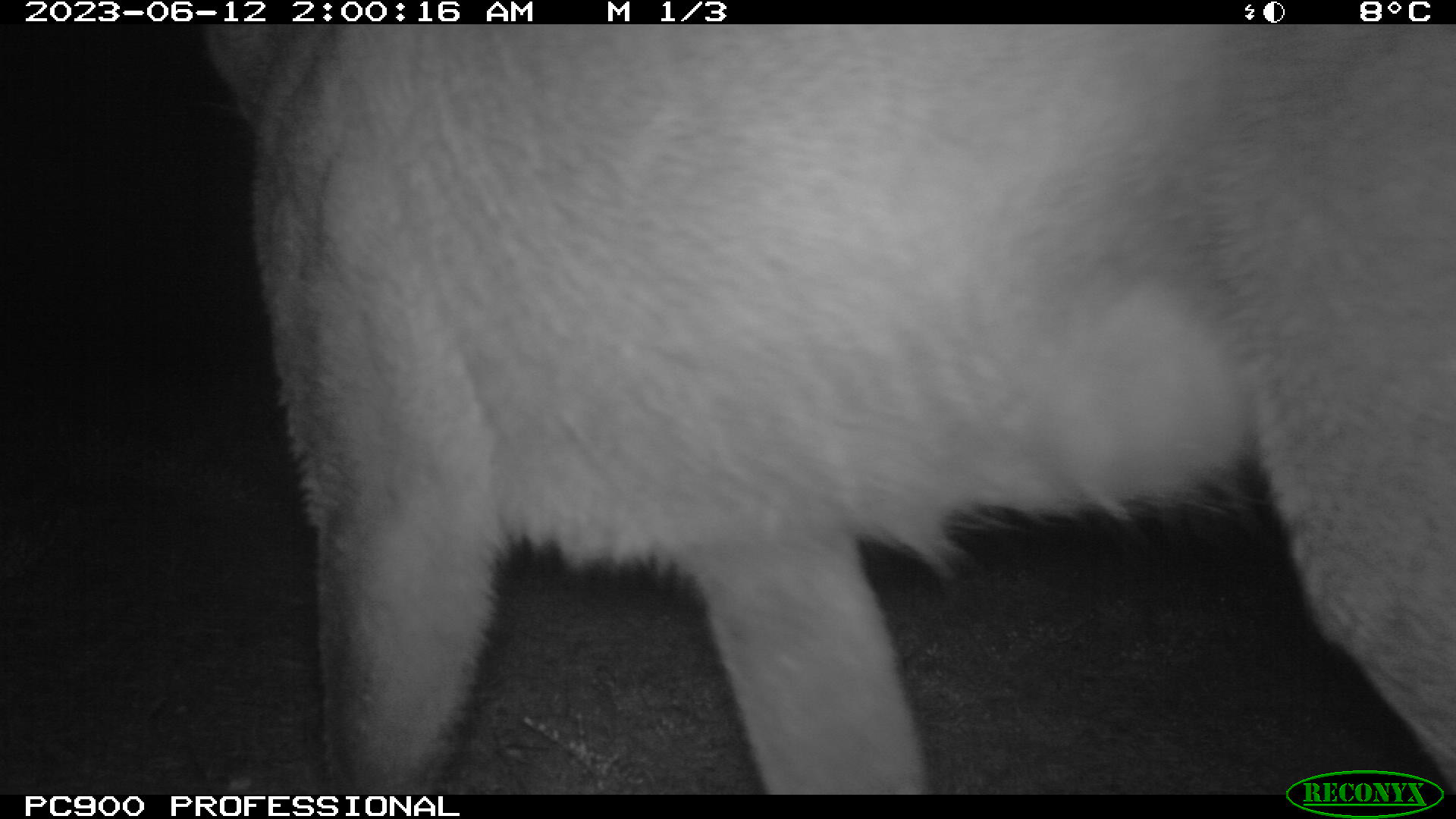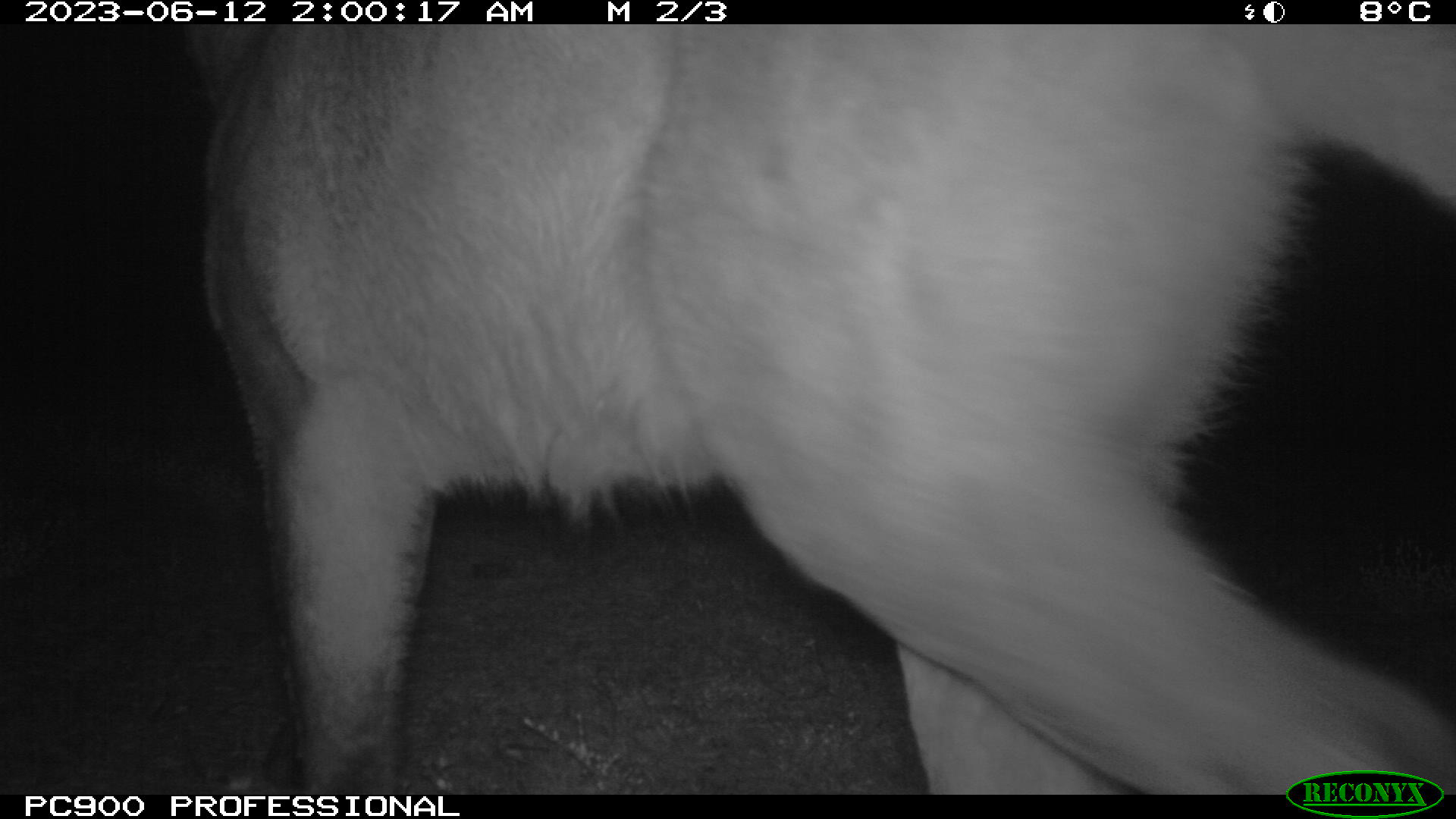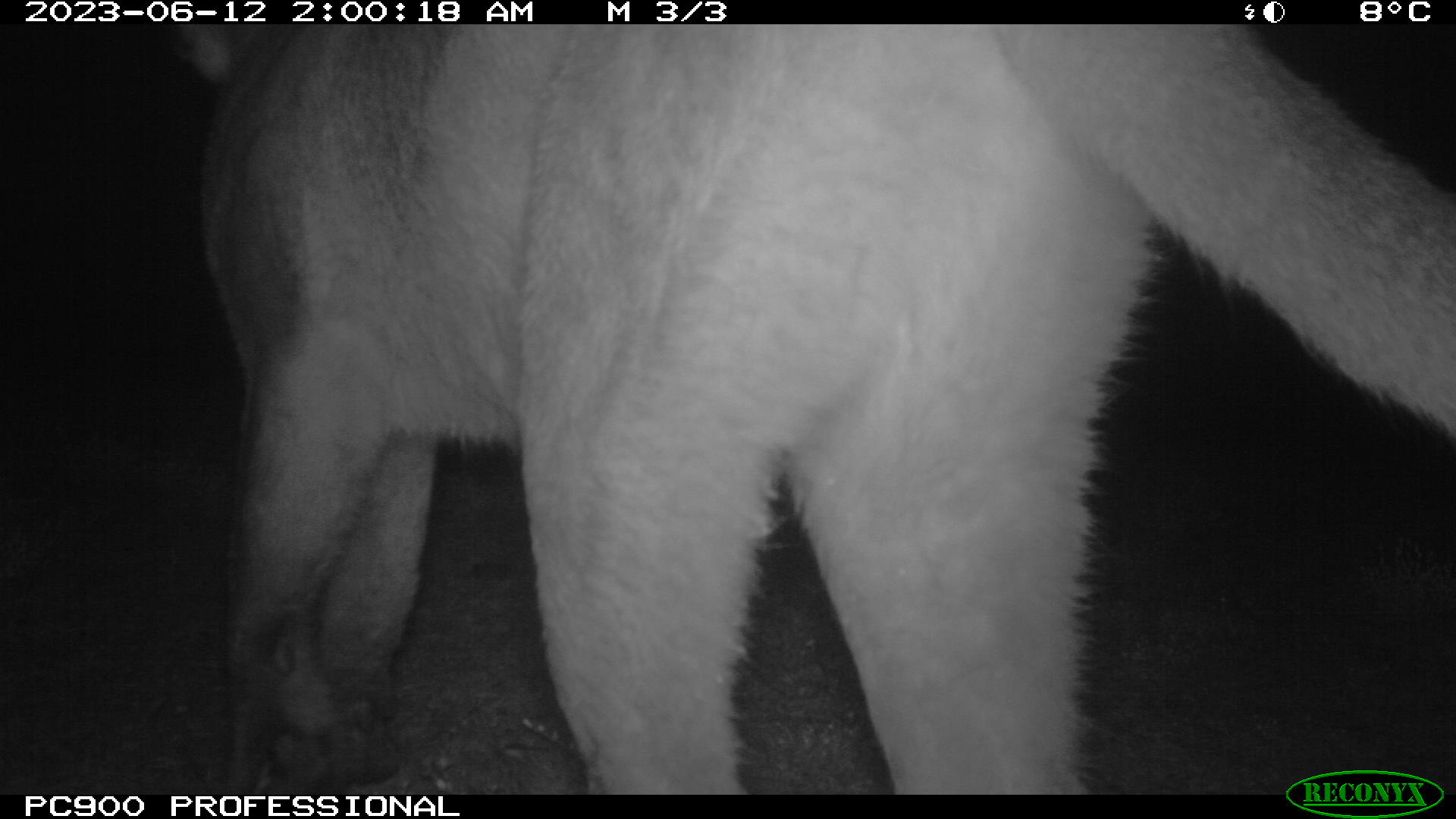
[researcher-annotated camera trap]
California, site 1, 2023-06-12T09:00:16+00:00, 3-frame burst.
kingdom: Animalia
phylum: Chordata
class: Mammalia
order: Carnivora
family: Felidae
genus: Puma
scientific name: Puma concolor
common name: puma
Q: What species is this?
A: Puma (Puma concolor).